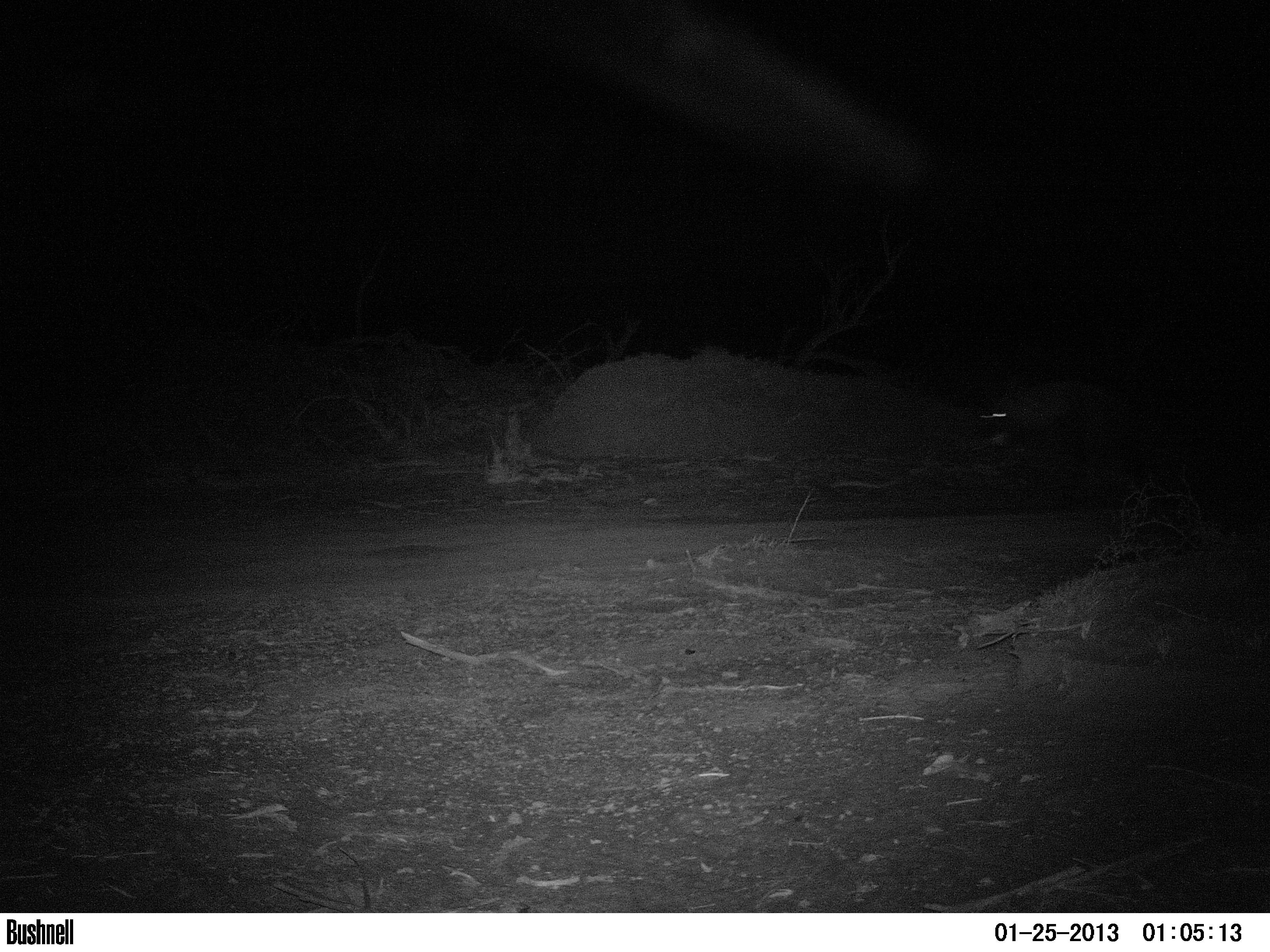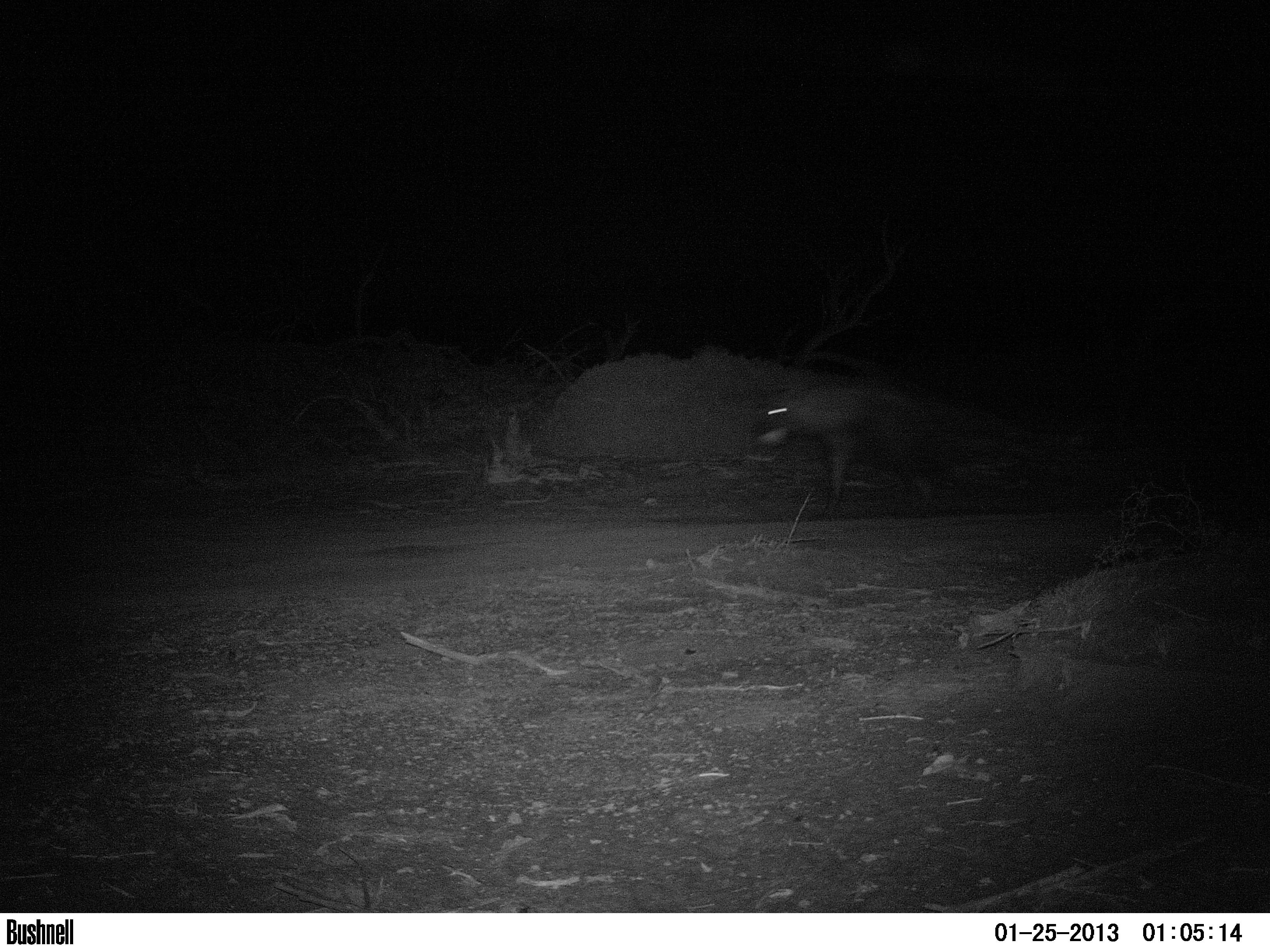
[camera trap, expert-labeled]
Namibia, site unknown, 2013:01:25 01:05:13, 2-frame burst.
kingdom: Animalia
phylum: Chordata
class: Mammalia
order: Carnivora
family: Hyaenidae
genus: Parahyaena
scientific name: Parahyaena brunnea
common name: brown hyena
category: hyaena brunnea